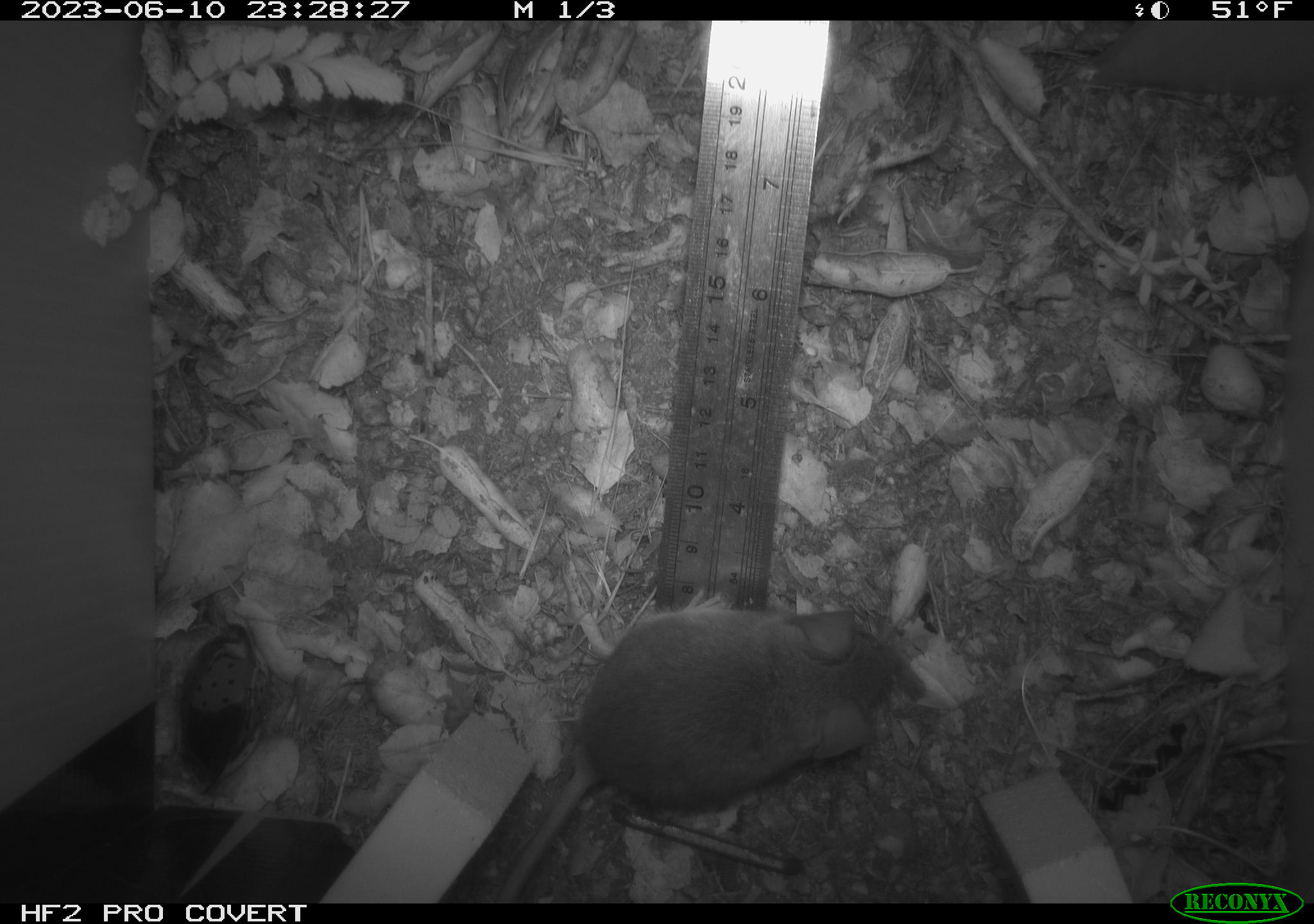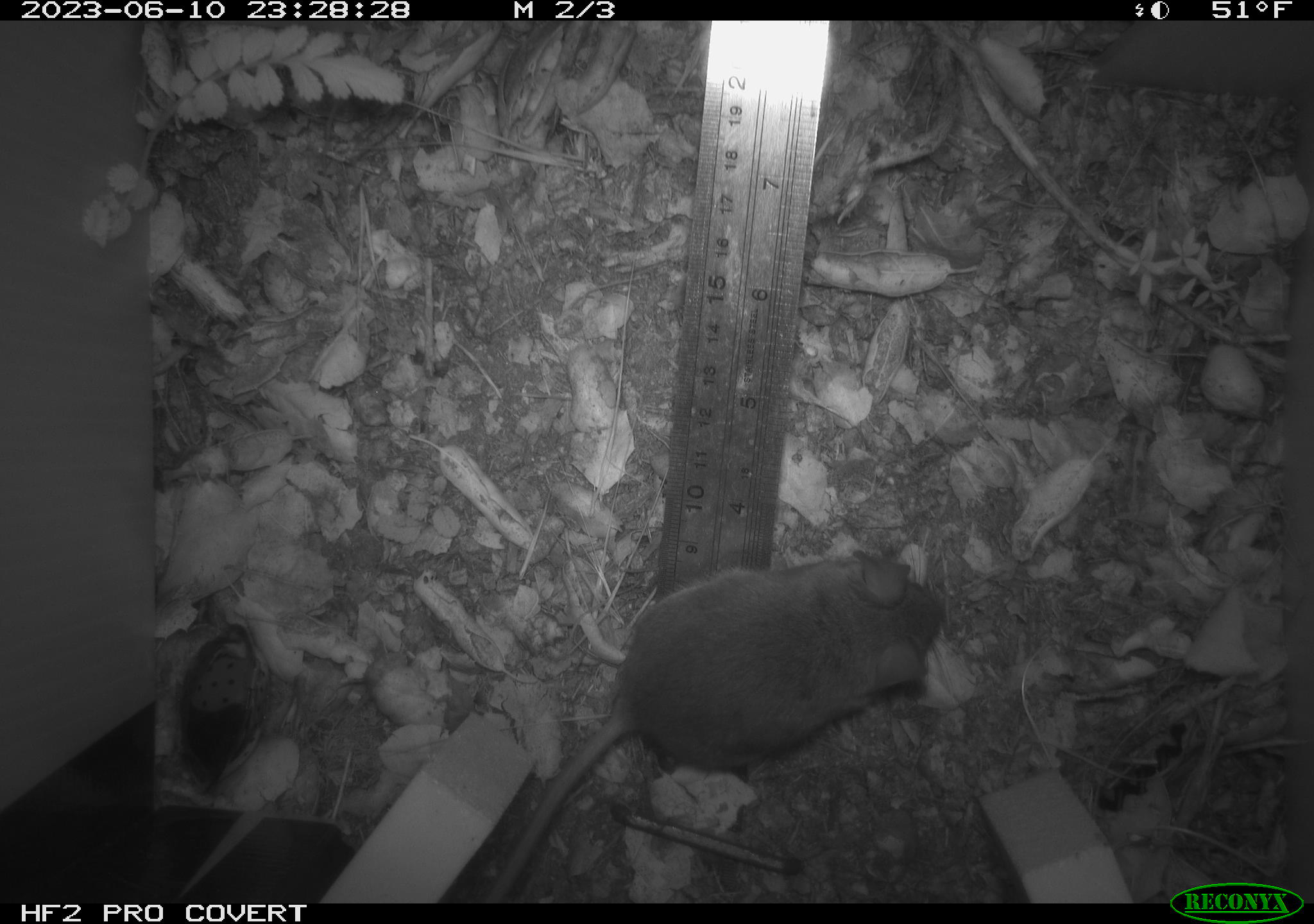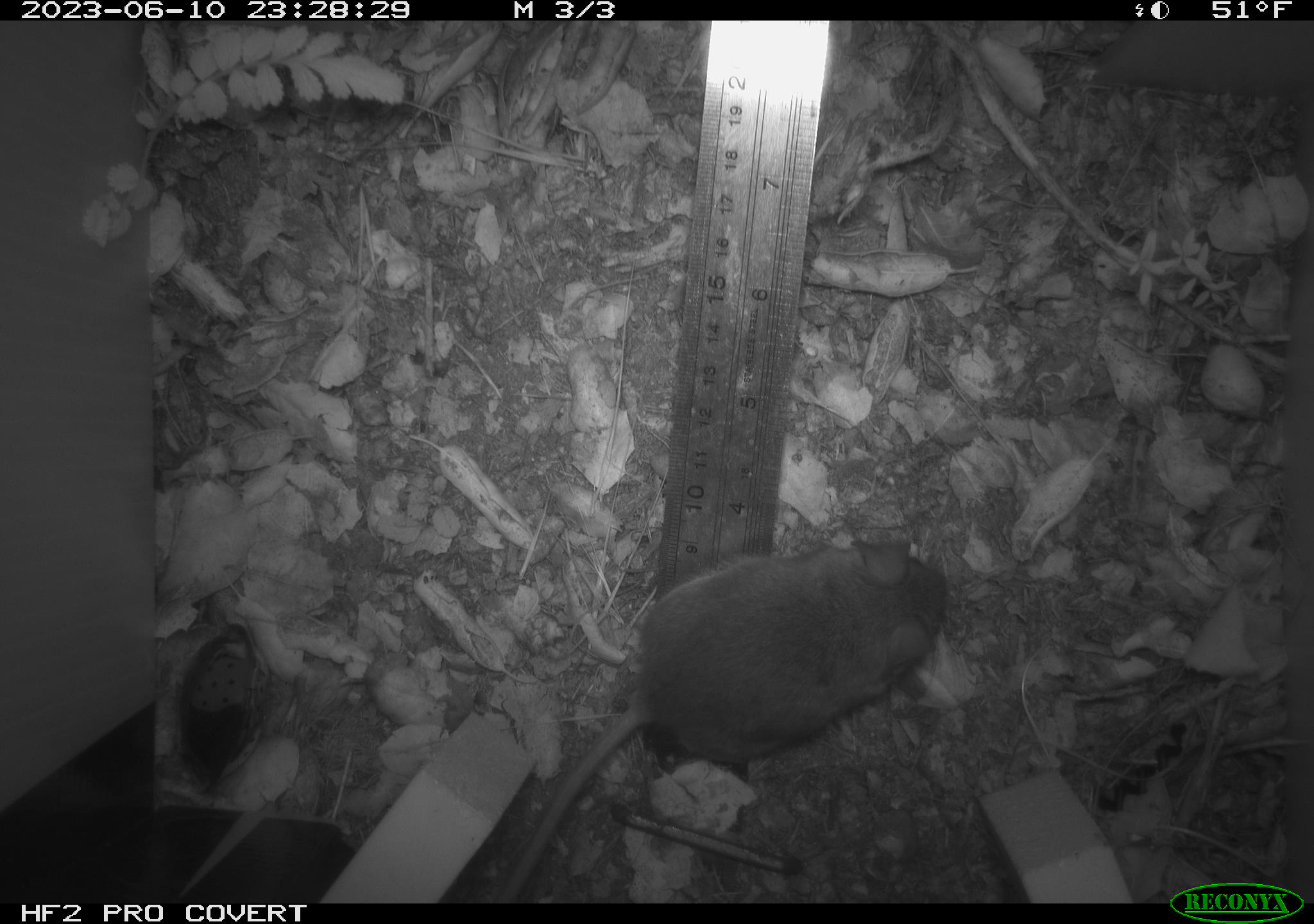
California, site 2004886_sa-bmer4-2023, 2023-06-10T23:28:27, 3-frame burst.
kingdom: Animalia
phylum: Chordata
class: Mammalia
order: Rodentia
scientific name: Rodentia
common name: mouse species